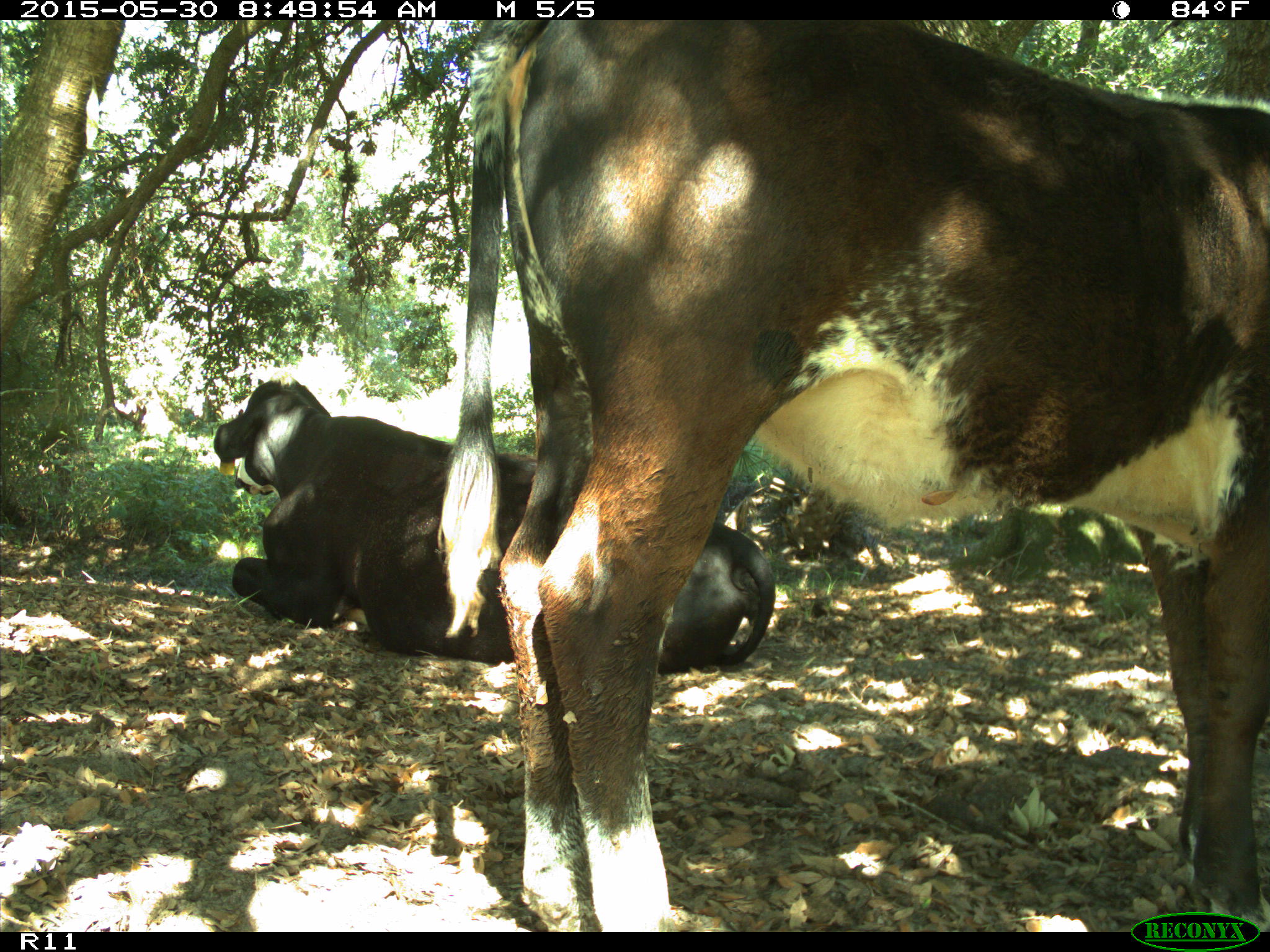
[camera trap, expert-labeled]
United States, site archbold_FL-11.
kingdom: Animalia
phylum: Chordata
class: Mammalia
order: Artiodactyla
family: Bovidae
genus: Bos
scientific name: Bos taurus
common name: domestic cow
Bos taurus (domestic cow).